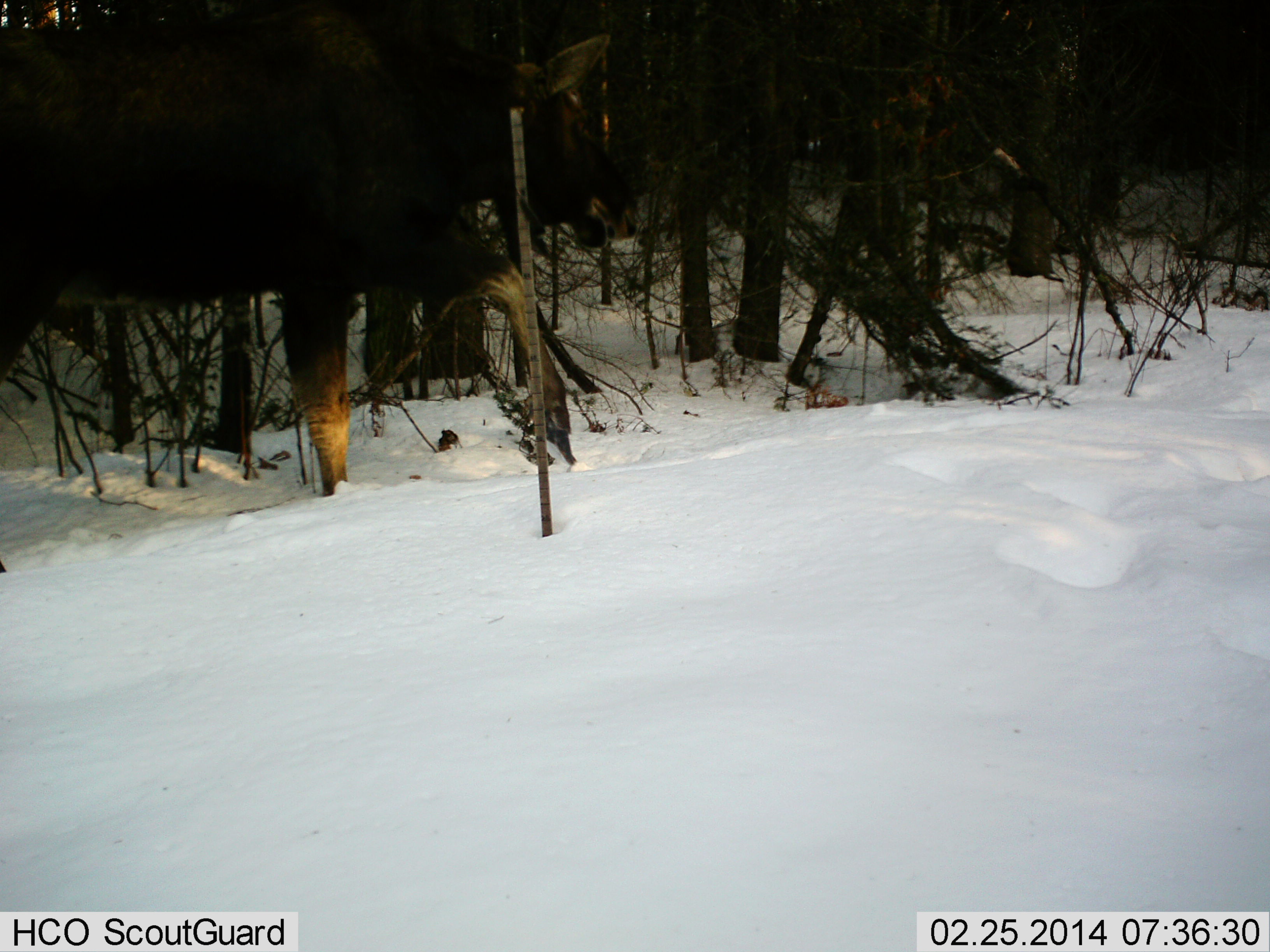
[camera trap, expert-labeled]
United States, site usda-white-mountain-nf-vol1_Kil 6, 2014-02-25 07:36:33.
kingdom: Animalia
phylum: Chordata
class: Mammalia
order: Artiodactyla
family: Cervidae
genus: Alces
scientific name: Alces alces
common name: moose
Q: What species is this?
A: Moose (Alces alces).